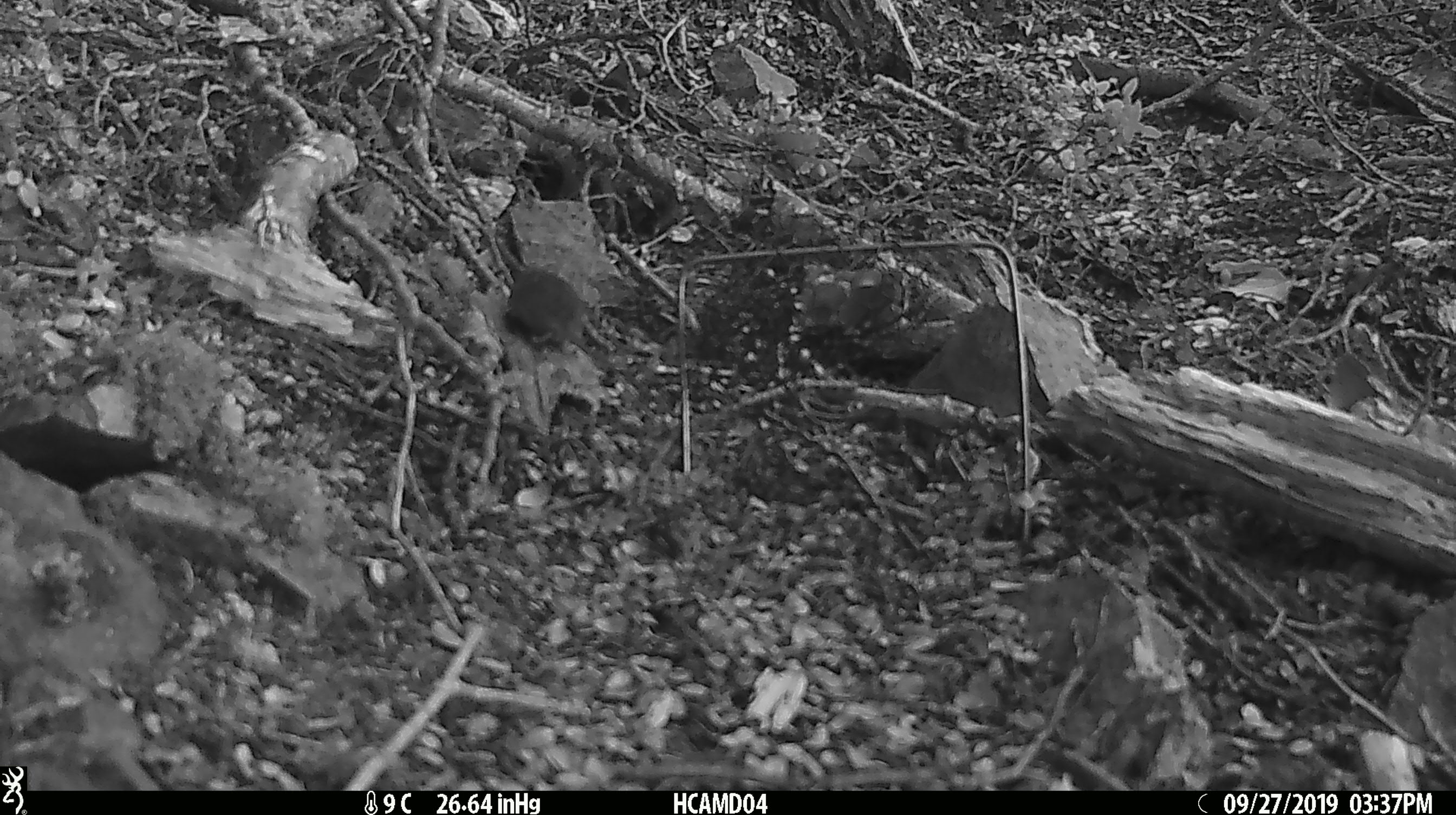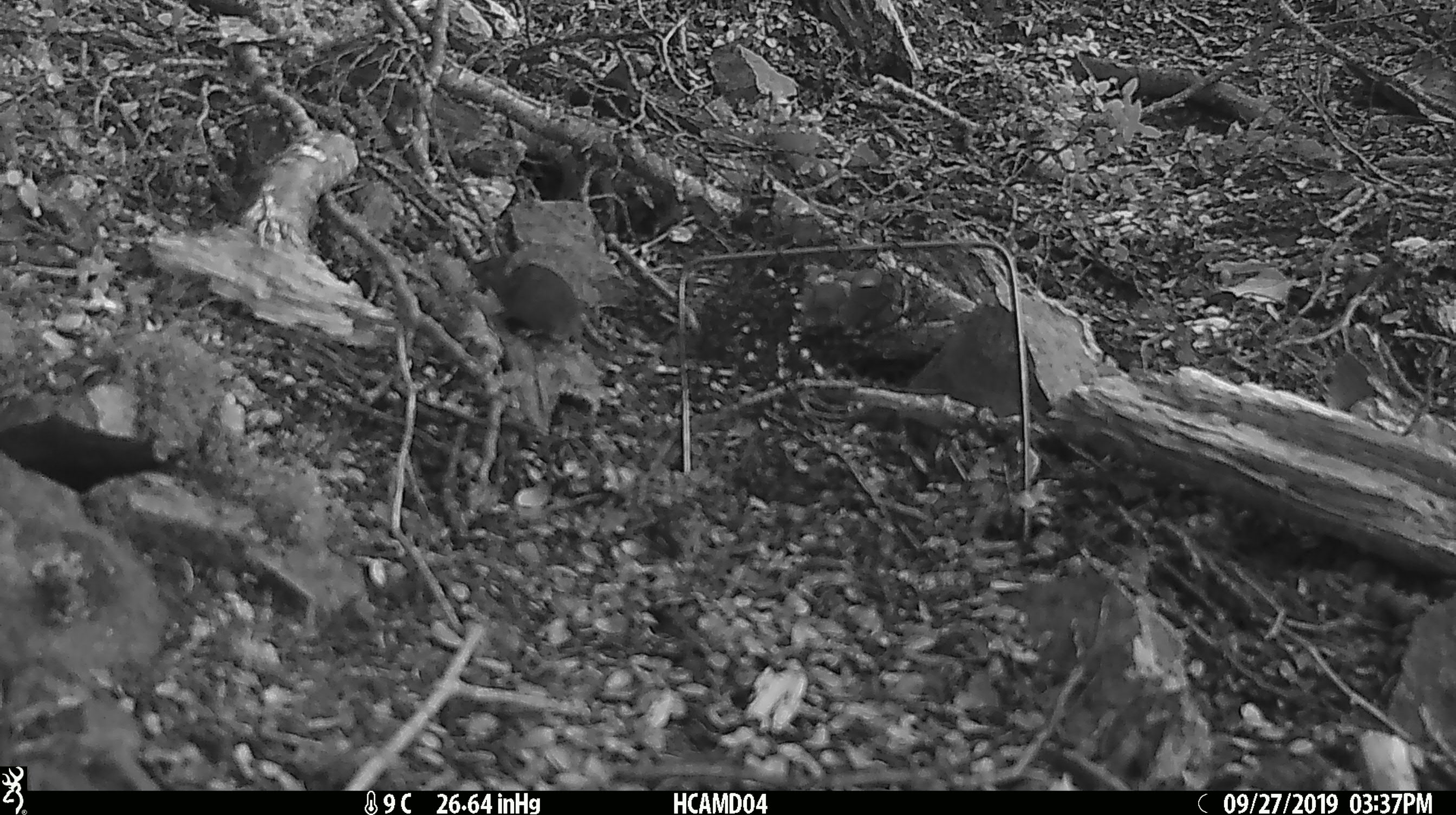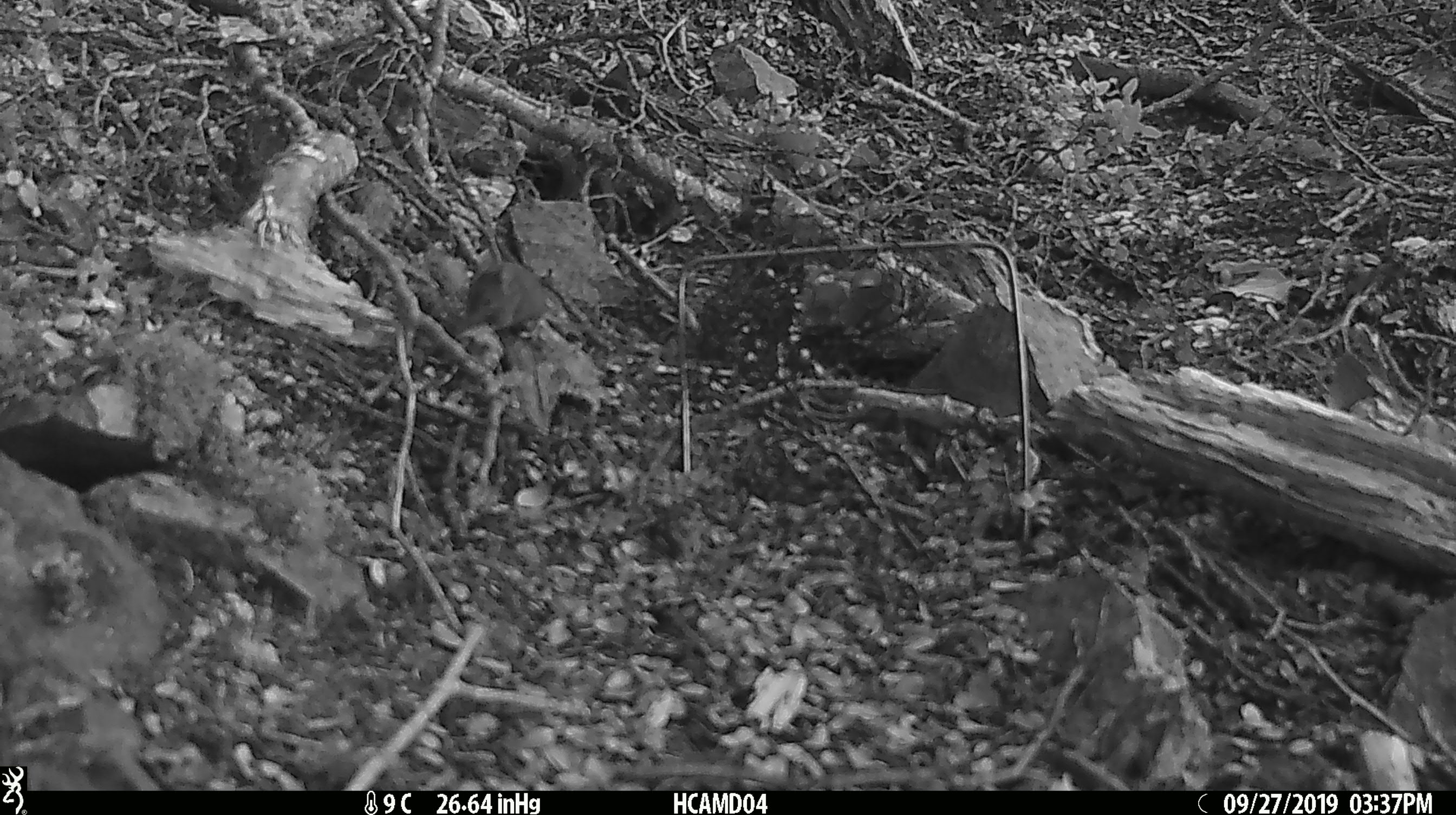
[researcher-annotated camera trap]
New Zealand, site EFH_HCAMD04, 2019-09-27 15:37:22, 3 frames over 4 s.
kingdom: Animalia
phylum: Chordata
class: Mammalia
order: Rodentia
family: Muridae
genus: Mus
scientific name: Mus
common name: mouse